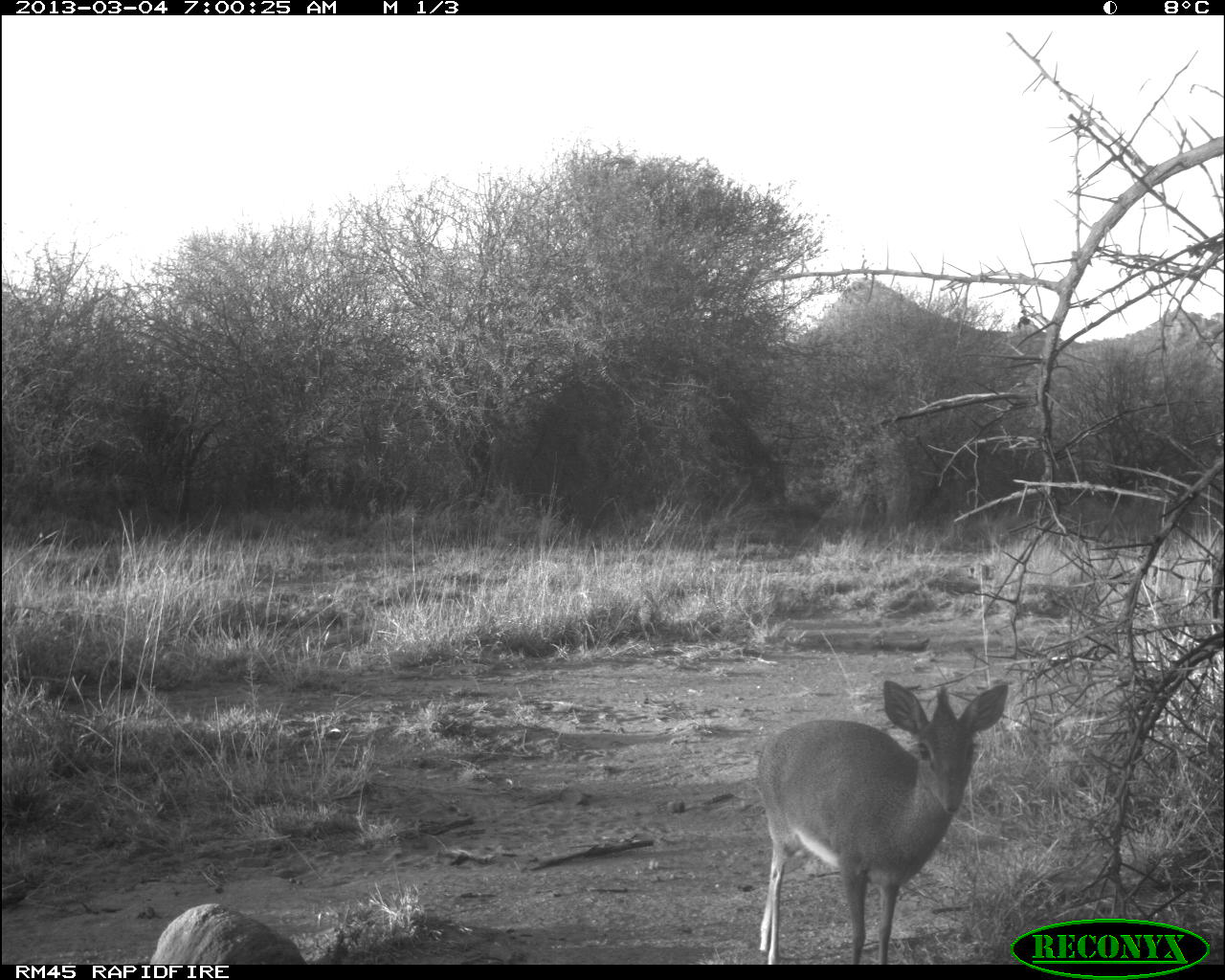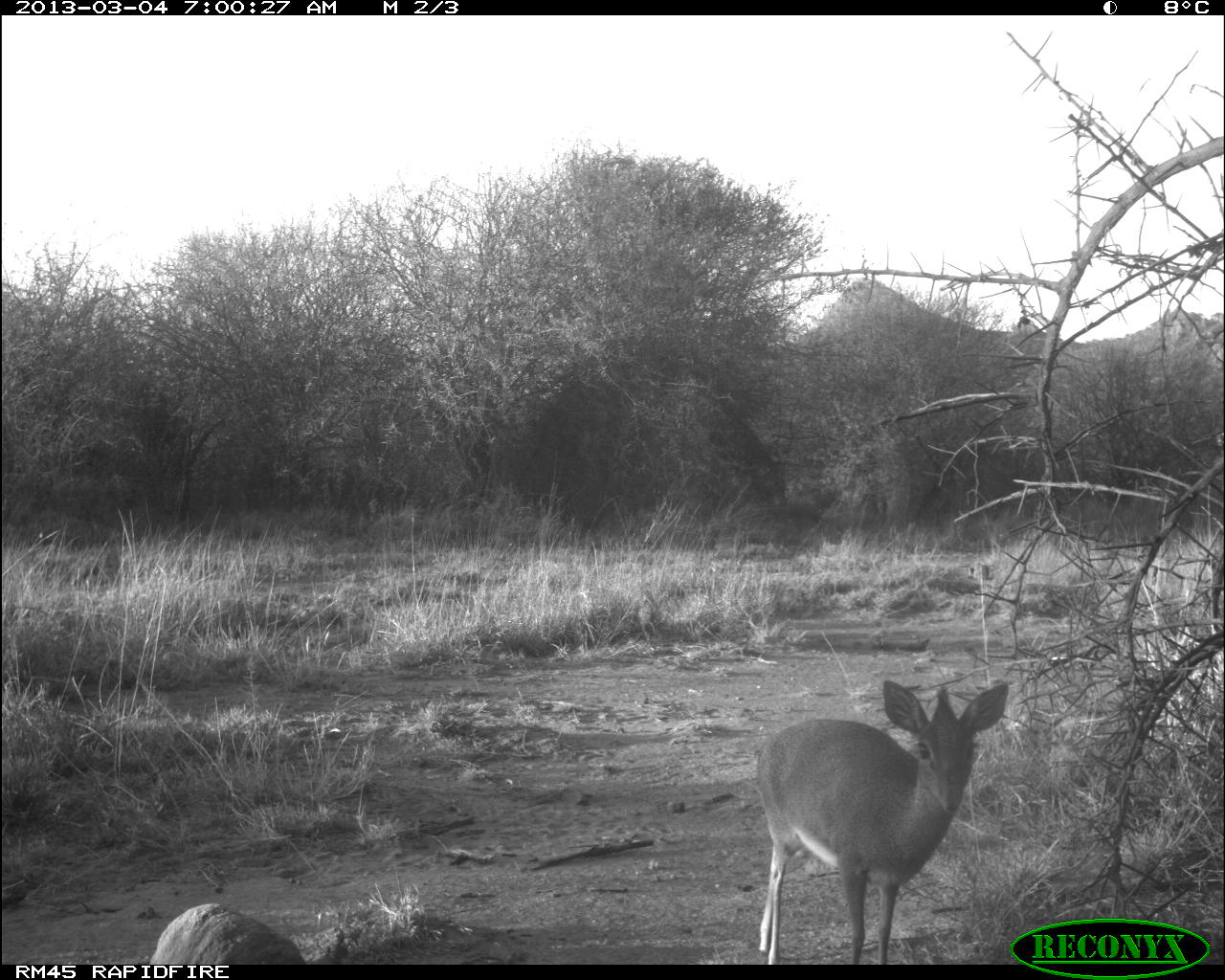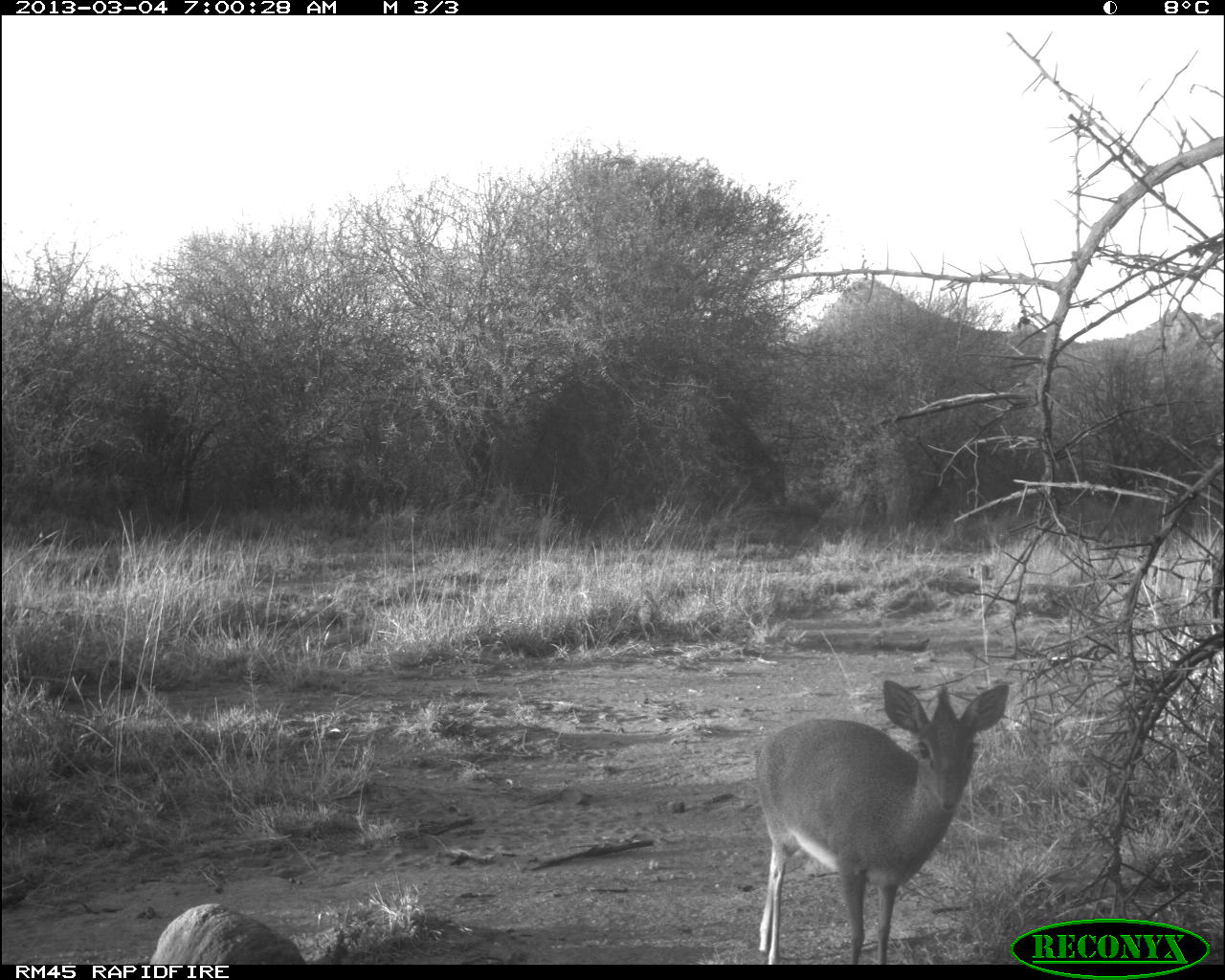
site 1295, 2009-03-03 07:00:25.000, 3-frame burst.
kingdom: Animalia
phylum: Chordata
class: Mammalia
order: Artiodactyla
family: Bovidae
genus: Madoqua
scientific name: Madoqua guentheri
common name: günther's dik-dik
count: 1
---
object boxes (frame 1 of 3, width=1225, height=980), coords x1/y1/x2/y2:
madoqua guentheri: 744/672/1005/961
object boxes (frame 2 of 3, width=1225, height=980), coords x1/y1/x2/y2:
madoqua guentheri: 744/672/1005/961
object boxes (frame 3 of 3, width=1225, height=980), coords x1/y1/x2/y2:
madoqua guentheri: 744/672/1005/961